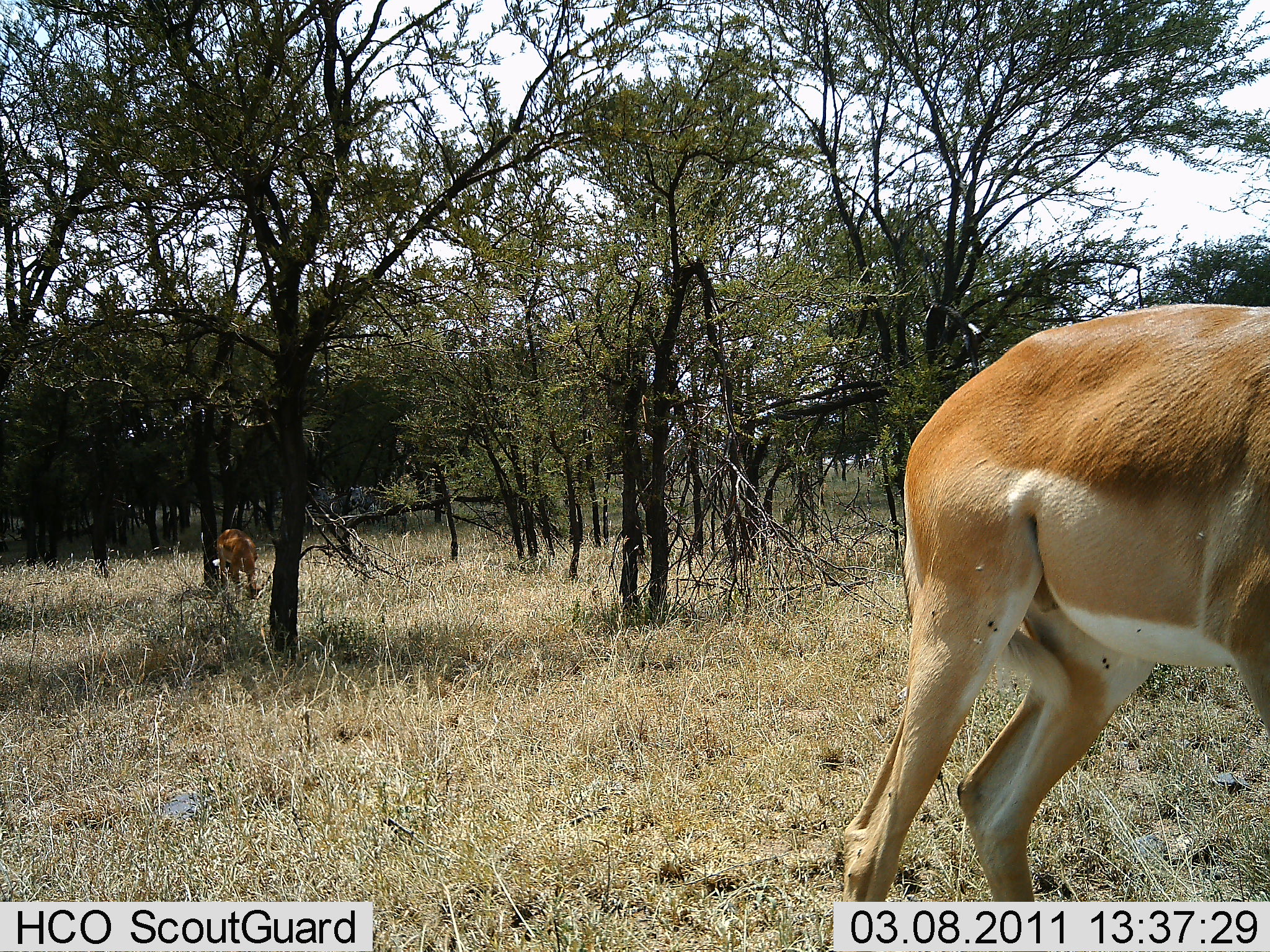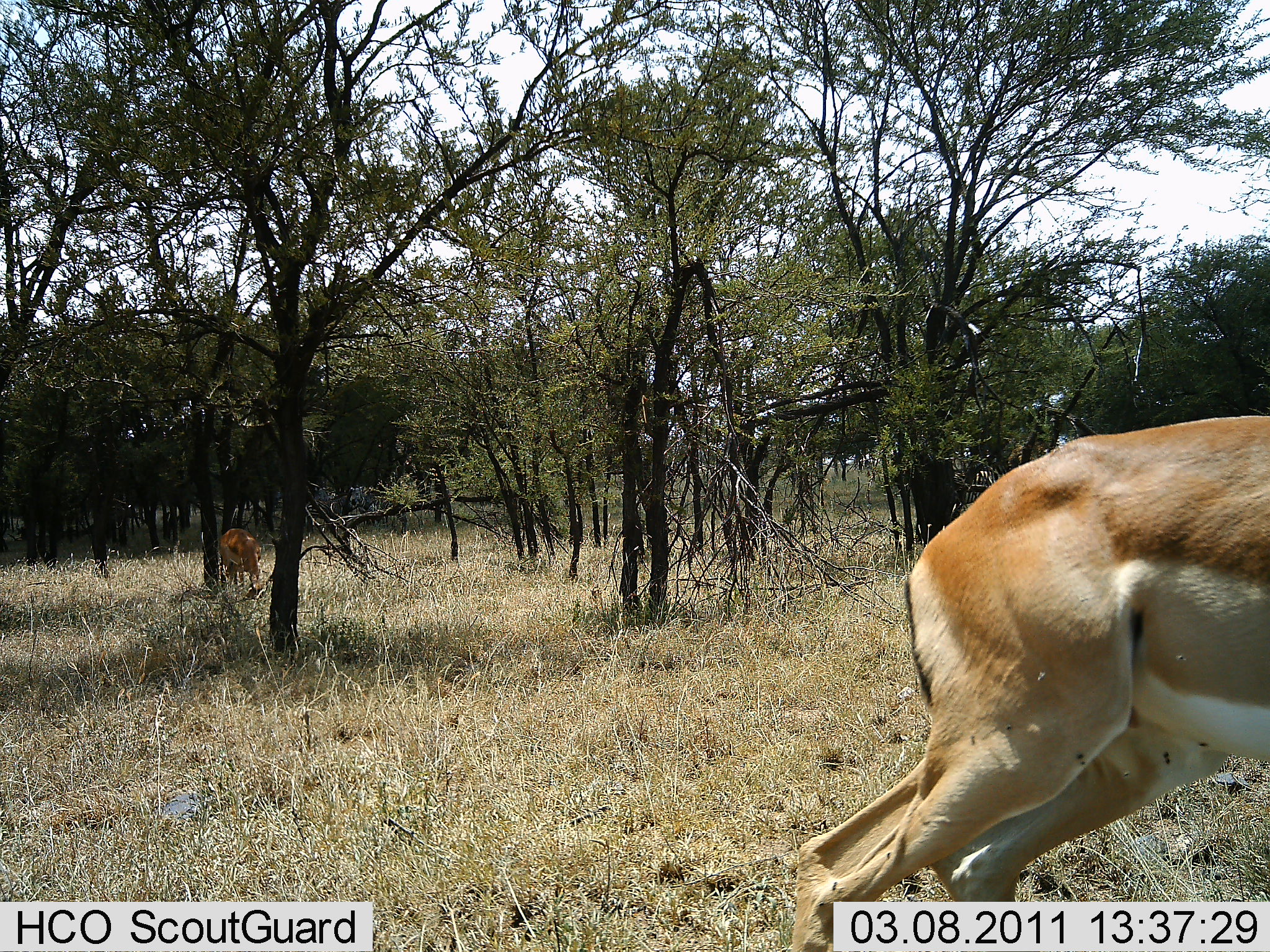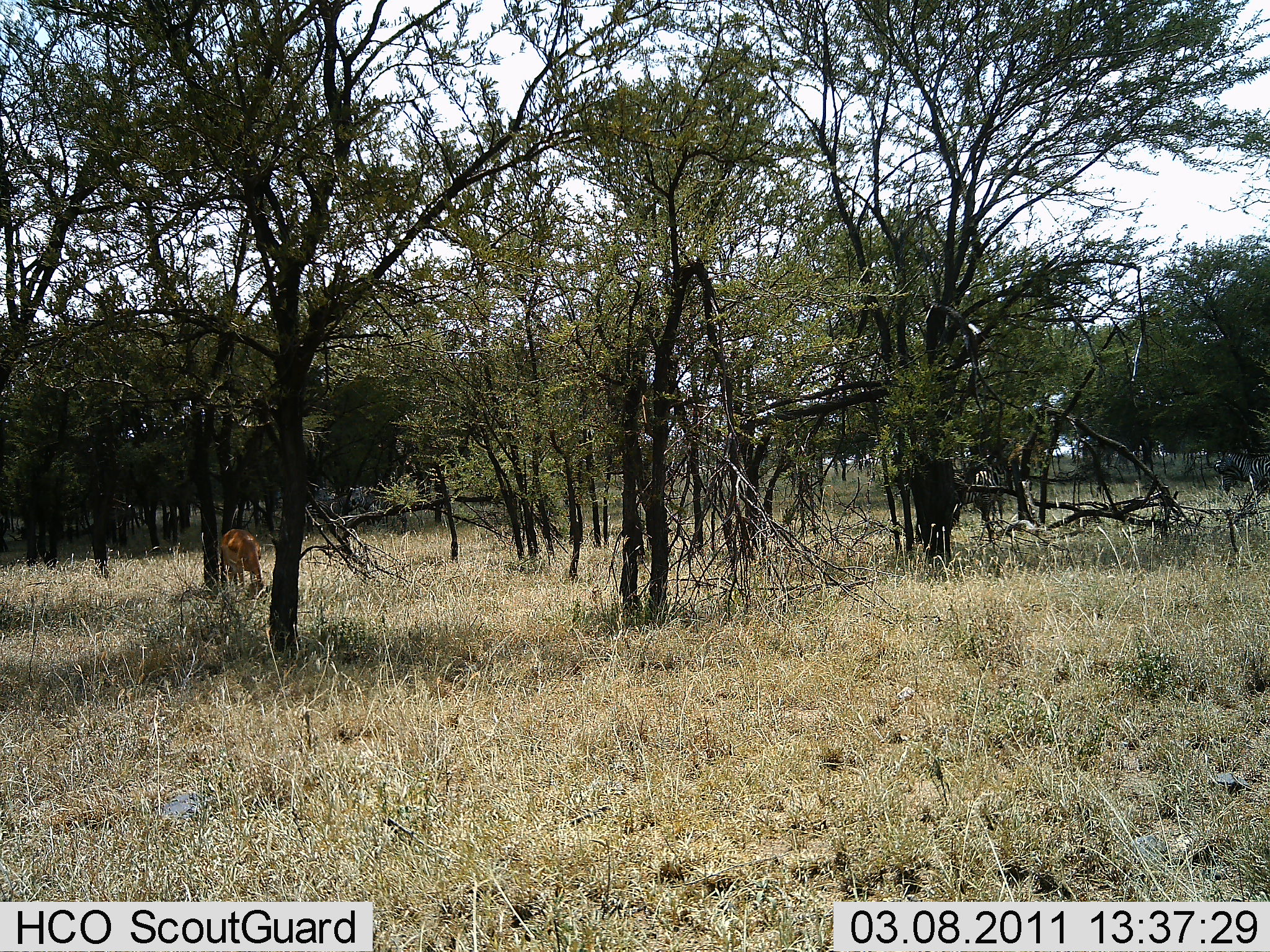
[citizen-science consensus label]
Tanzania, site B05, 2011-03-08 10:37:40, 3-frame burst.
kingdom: Animalia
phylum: Chordata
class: Mammalia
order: Artiodactyla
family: Bovidae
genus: Nanger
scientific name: Nanger granti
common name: grant's gazelle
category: gazellegrants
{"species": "gazellegrants (grant's gazelle) (Nanger granti)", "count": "2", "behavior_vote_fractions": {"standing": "47%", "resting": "0%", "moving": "73%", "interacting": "0%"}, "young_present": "0%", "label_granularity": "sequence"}